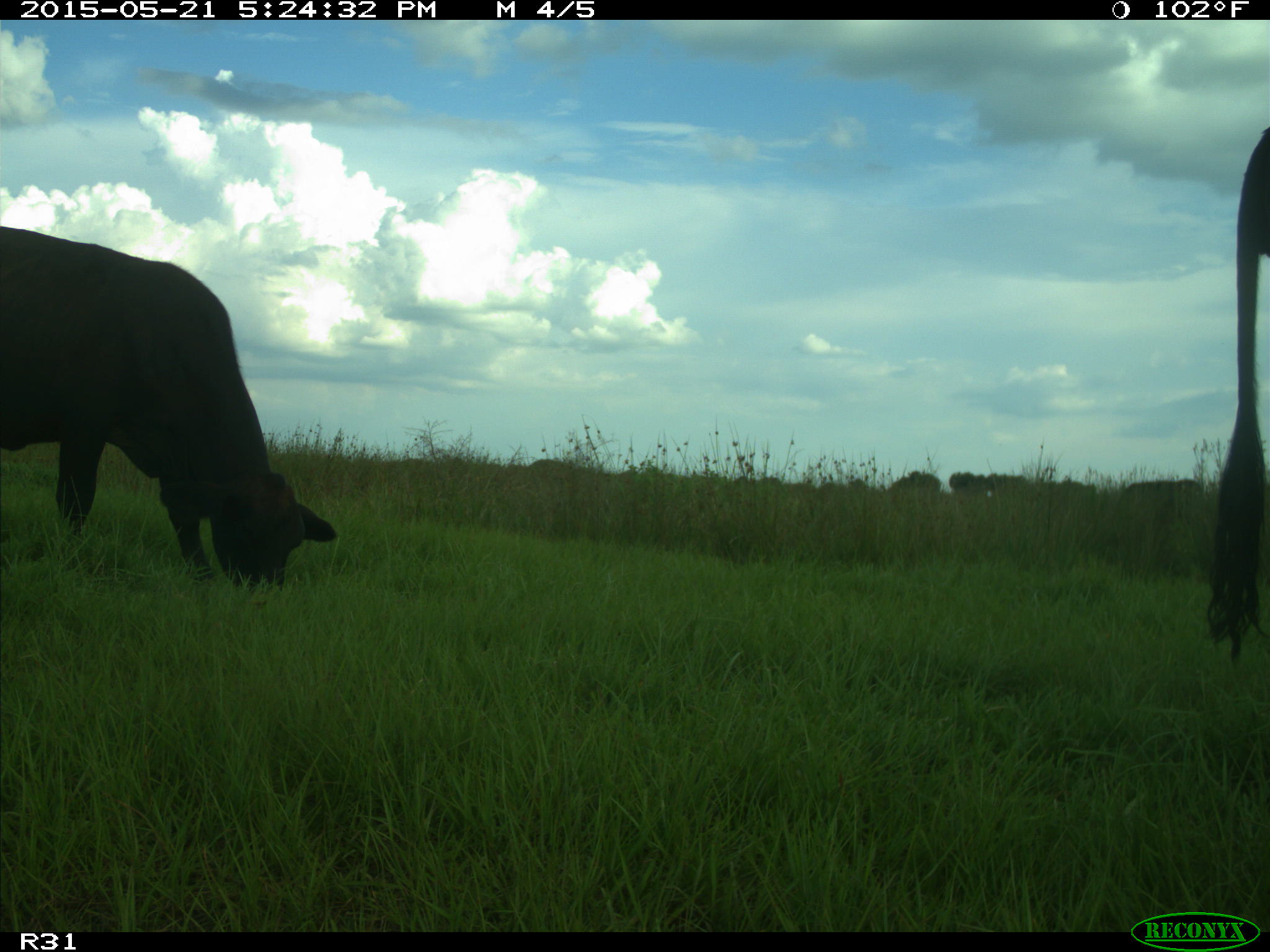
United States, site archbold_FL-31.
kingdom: Animalia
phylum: Chordata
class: Mammalia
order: Artiodactyla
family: Bovidae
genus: Bos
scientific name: Bos taurus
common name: domestic cow